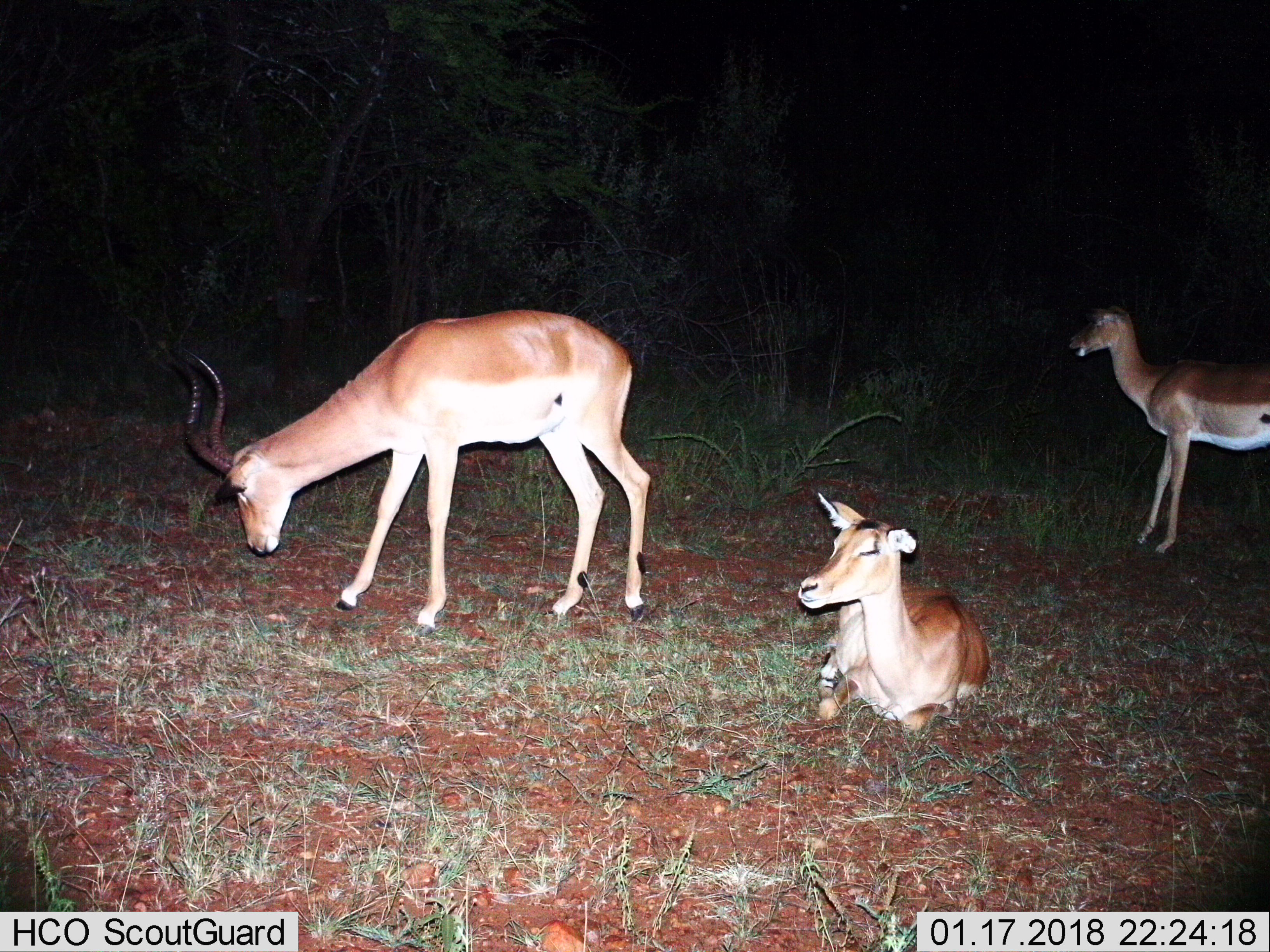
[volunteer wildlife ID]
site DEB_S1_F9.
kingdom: Animalia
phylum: Chordata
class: Mammalia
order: Artiodactyla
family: Bovidae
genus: Aepyceros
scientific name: Aepyceros melampus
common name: impala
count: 3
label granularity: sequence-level